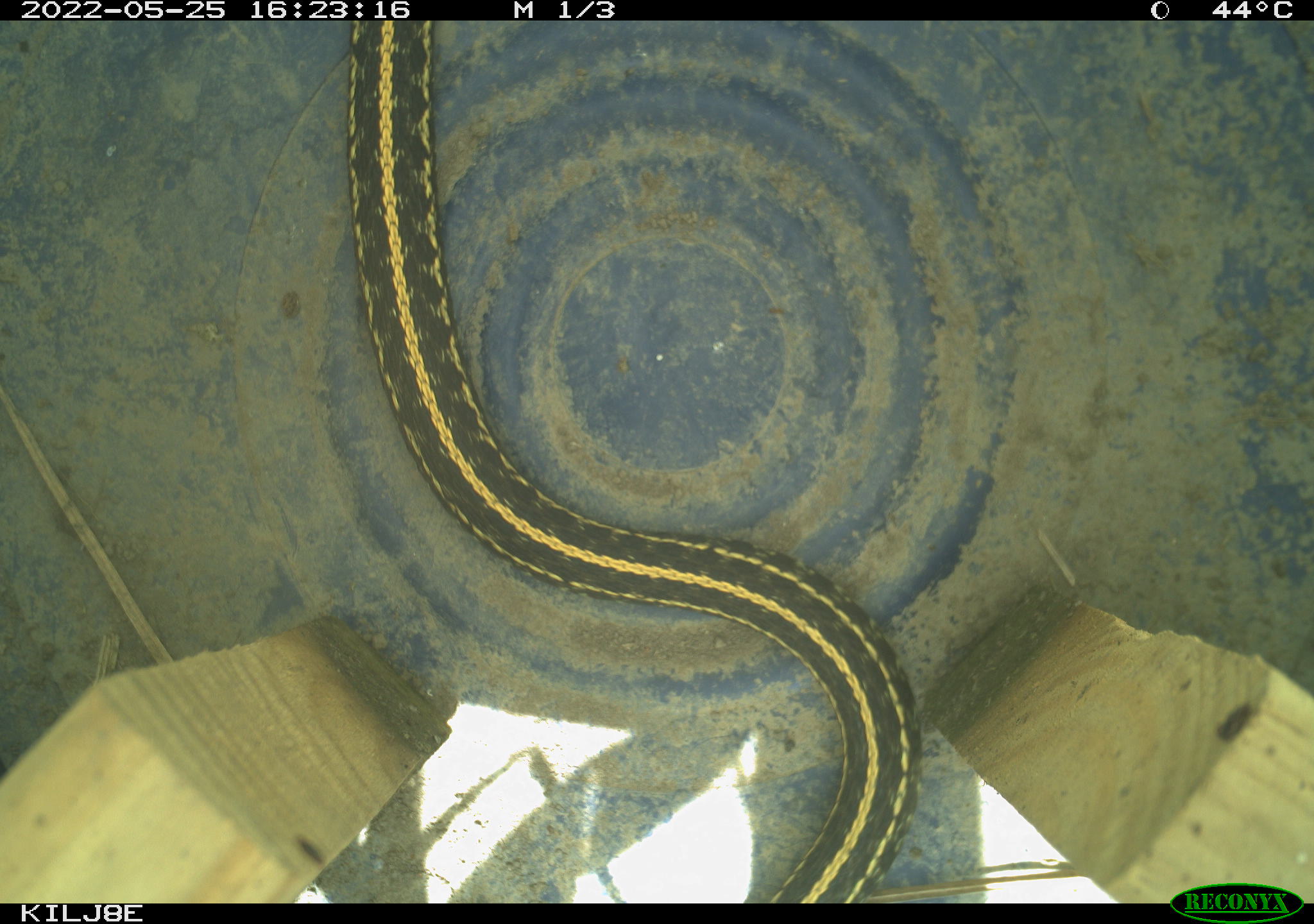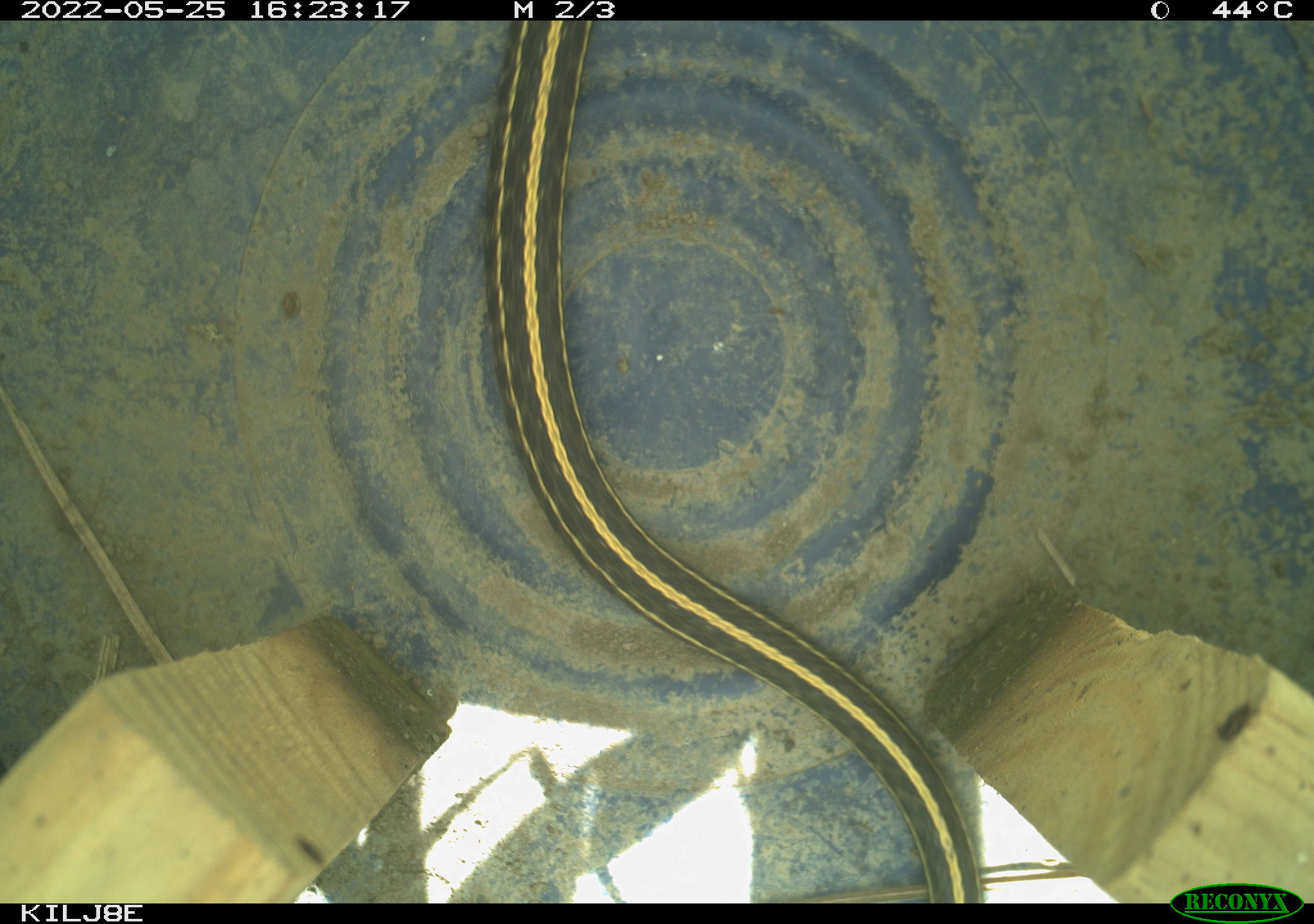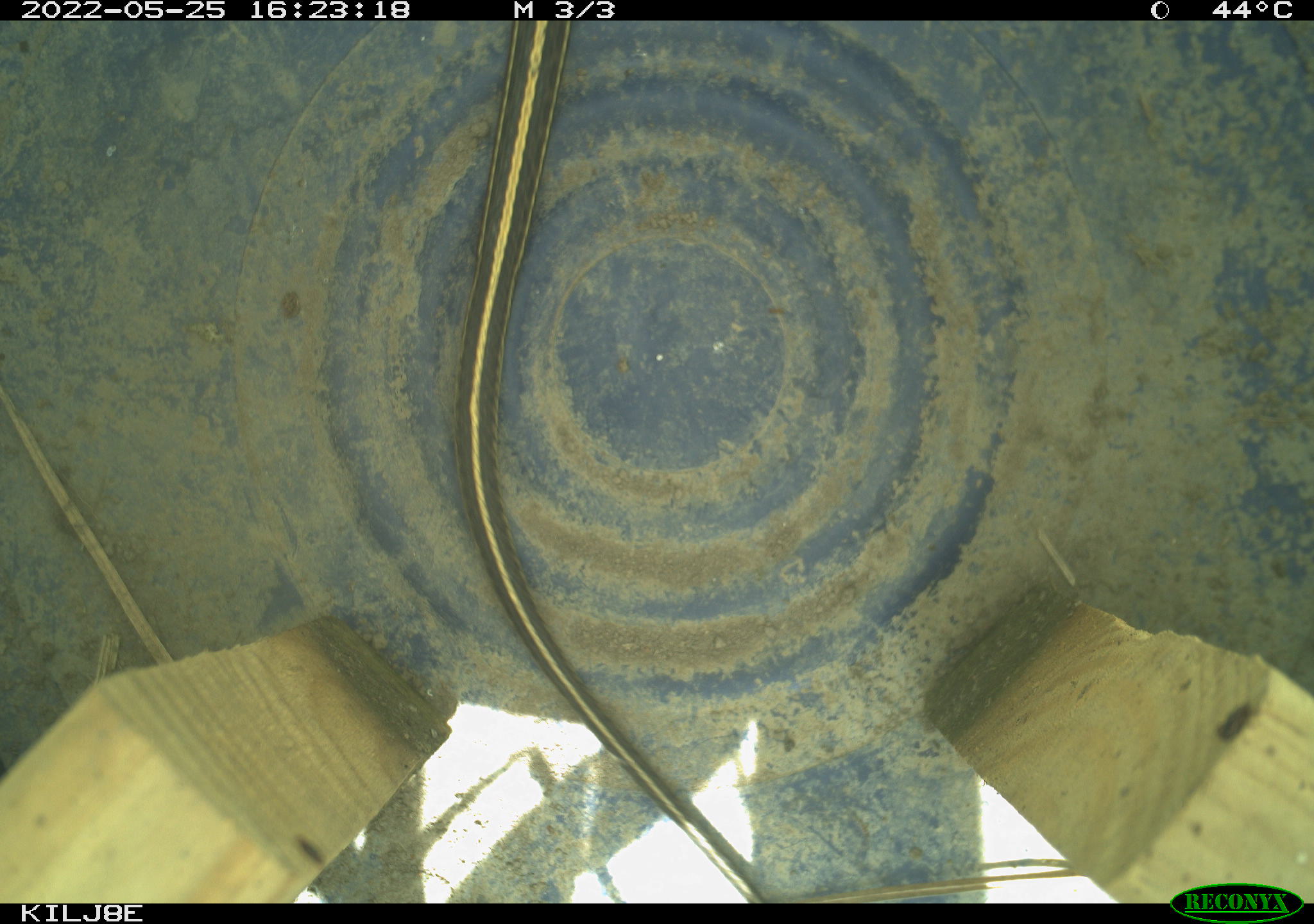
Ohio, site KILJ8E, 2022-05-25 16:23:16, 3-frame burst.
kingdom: Animalia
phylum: Chordata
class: Reptilia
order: Squamata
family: Colubridae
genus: Thamnophis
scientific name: Thamnophis sirtalis sirtalis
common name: eastern gartersnake